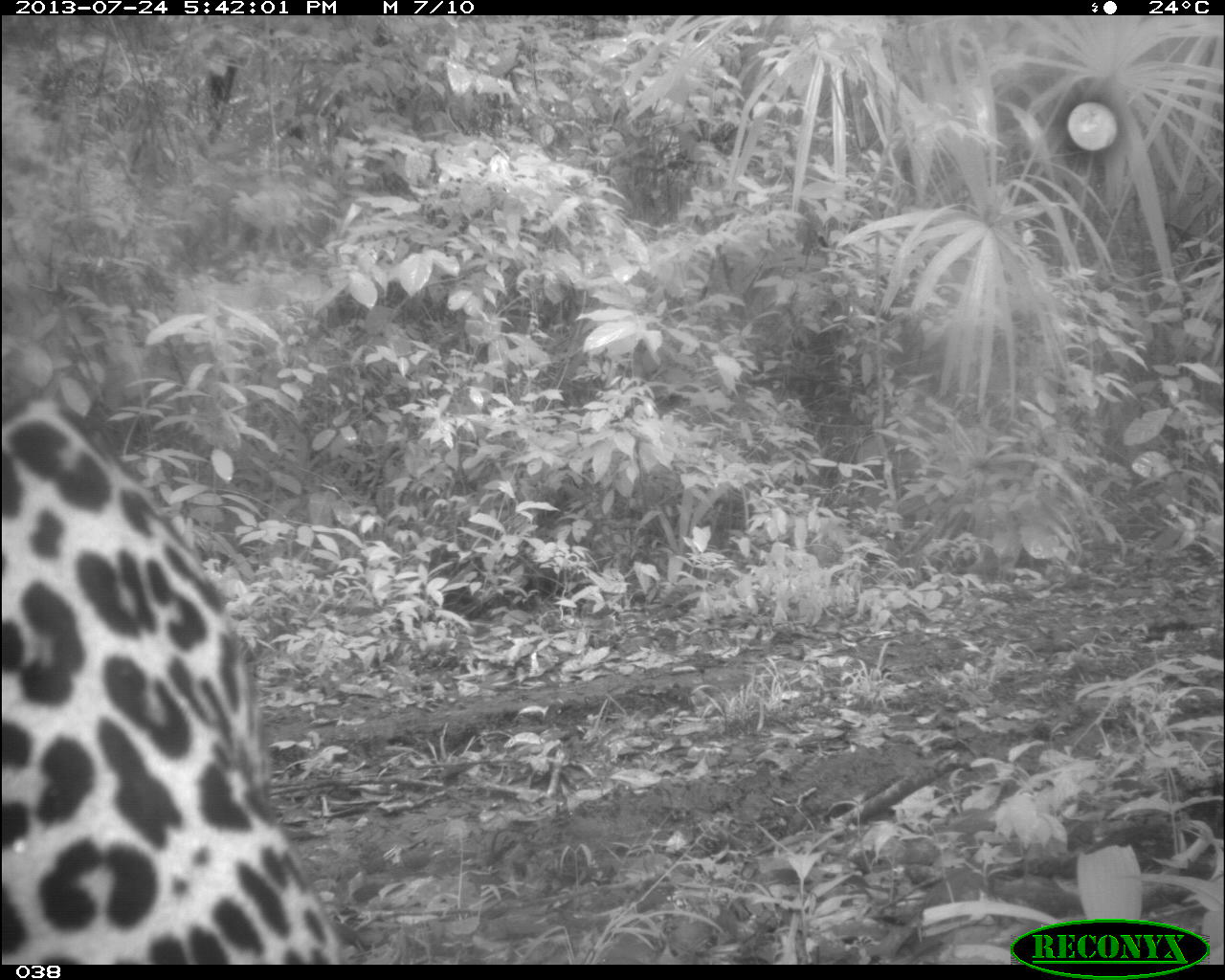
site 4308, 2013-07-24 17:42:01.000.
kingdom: Animalia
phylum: Chordata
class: Mammalia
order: Carnivora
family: Felidae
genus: Panthera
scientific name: Panthera onca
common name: jaguar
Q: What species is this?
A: Panthera onca (jaguar).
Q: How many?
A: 1.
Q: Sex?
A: Male.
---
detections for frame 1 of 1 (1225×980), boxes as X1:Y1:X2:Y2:
panthera onca: 0:367:340:962